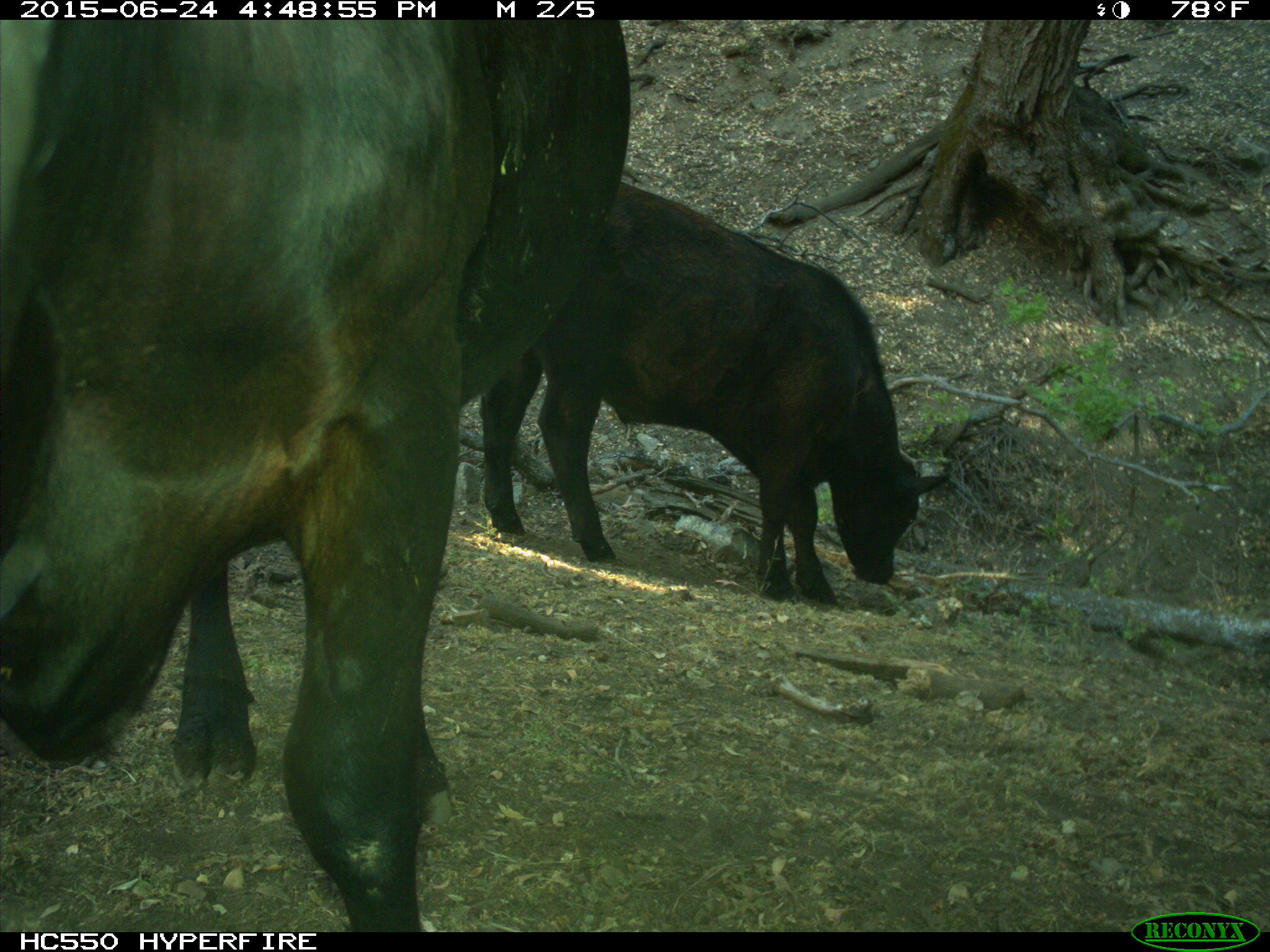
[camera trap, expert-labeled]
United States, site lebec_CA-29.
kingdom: Animalia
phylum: Chordata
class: Mammalia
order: Artiodactyla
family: Bovidae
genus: Bos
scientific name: Bos taurus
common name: domestic cow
Bos taurus (domestic cow).